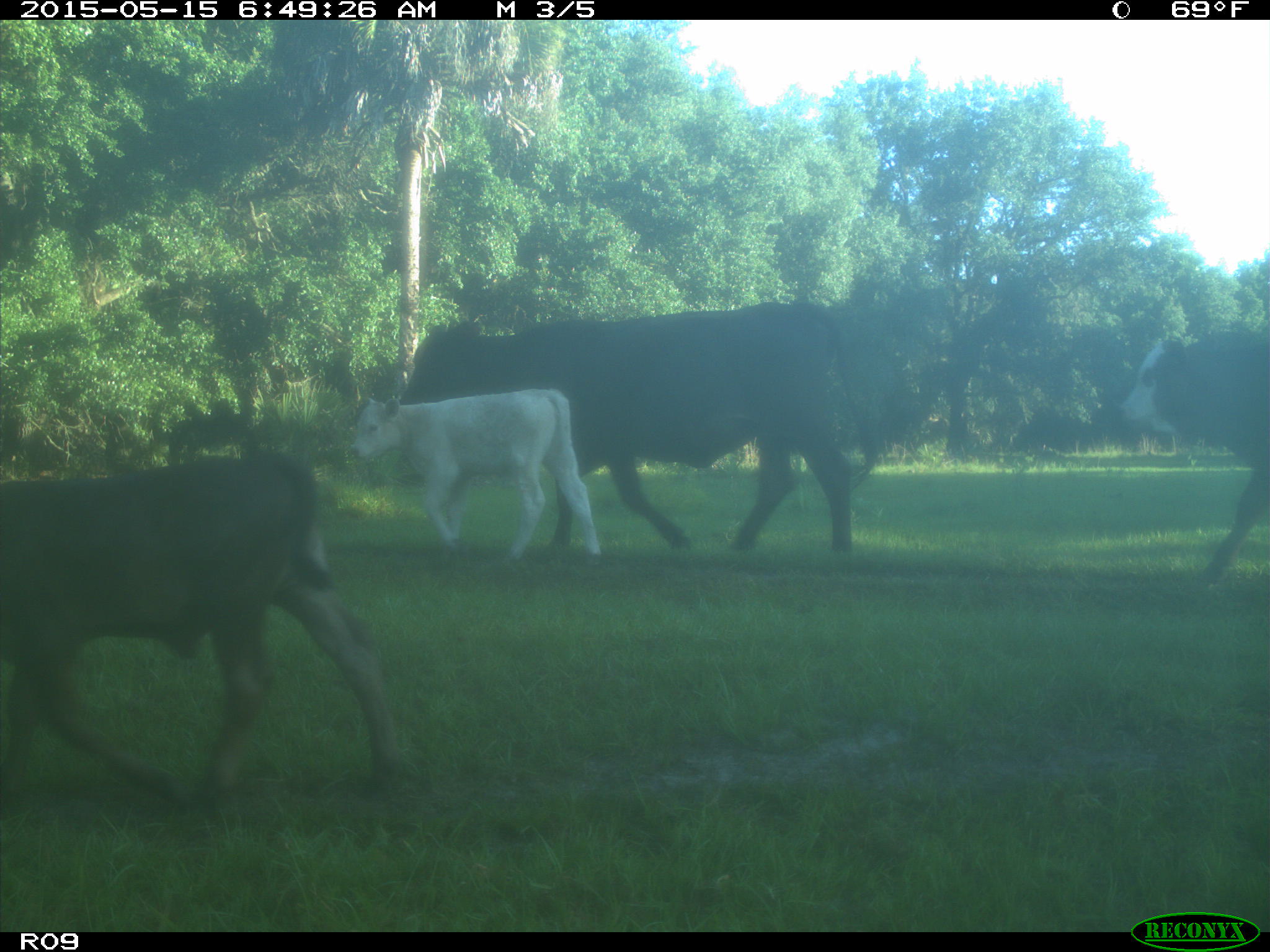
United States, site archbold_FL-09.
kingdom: Animalia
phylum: Chordata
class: Mammalia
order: Artiodactyla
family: Bovidae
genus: Bos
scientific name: Bos taurus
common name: domestic cow